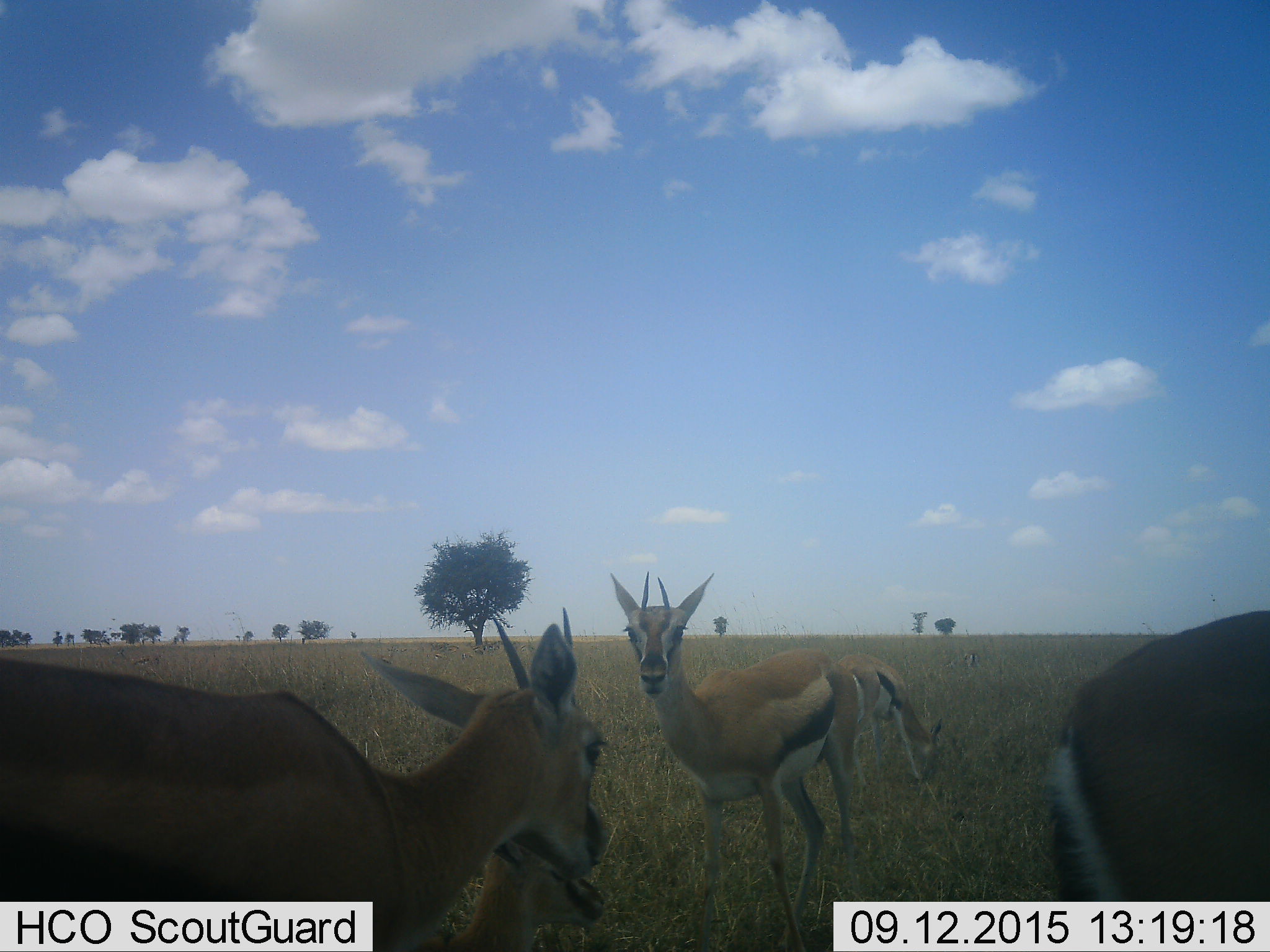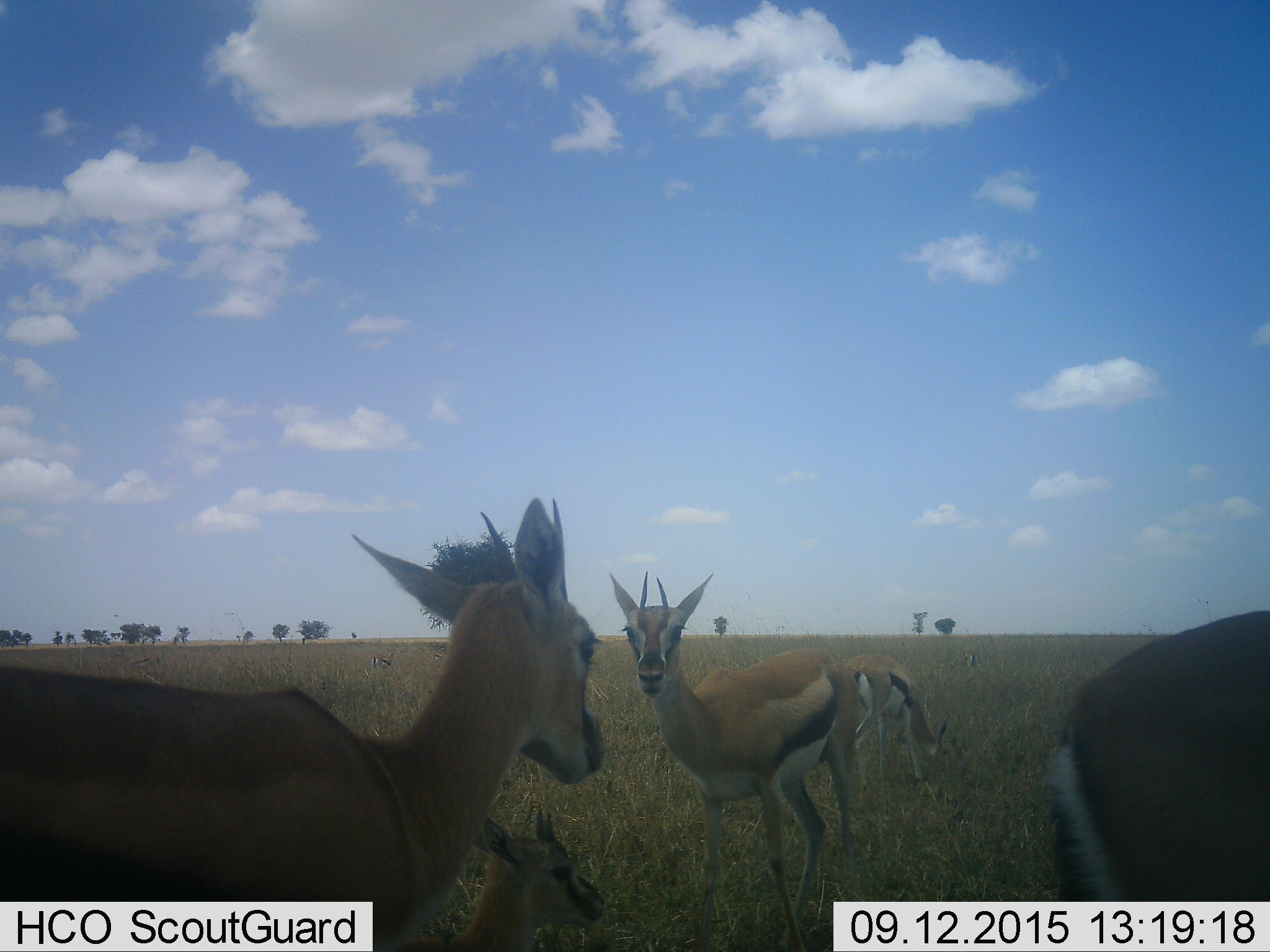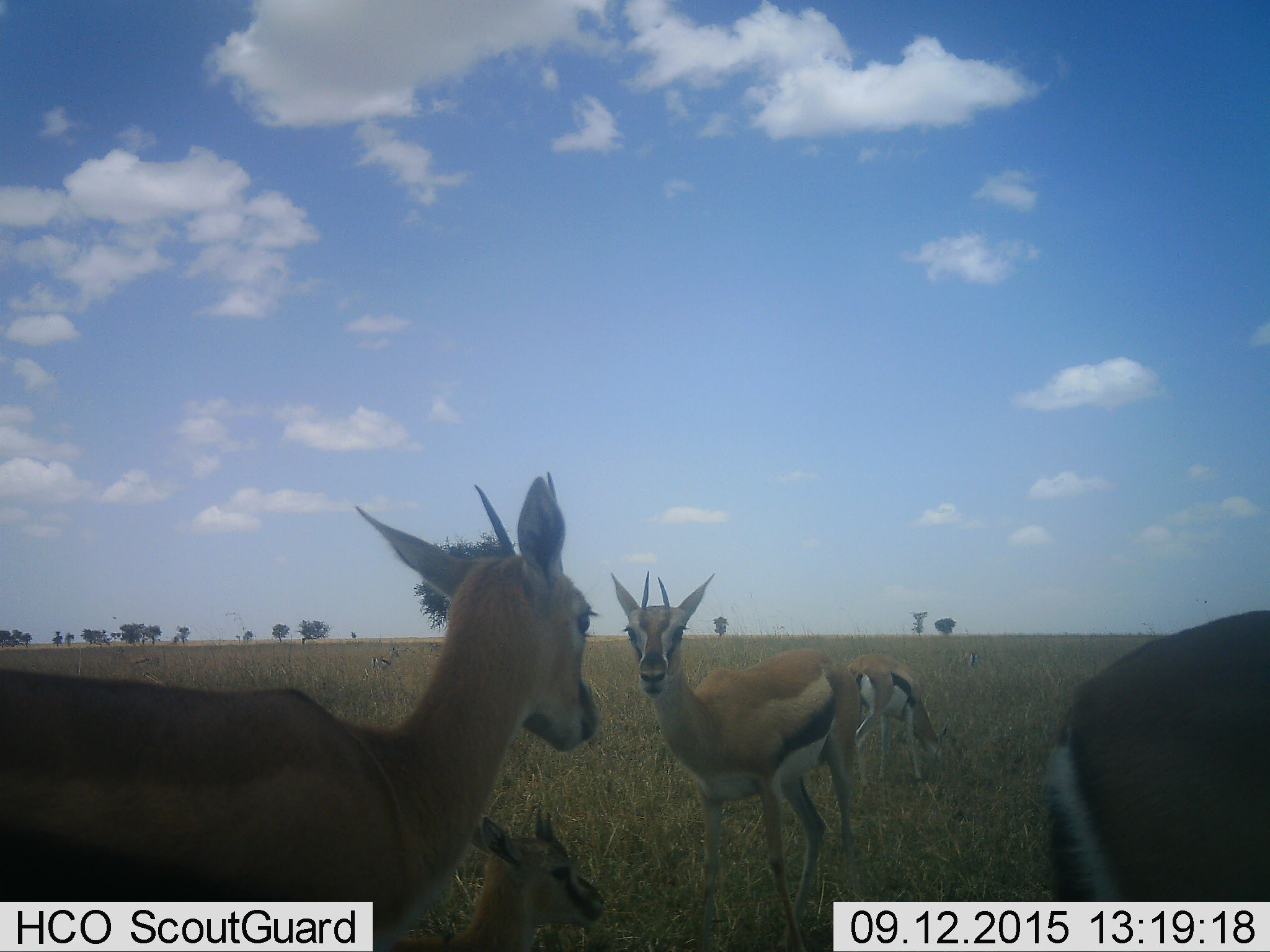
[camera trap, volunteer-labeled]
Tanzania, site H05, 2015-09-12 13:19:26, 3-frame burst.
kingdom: Animalia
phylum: Chordata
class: Mammalia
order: Artiodactyla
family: Bovidae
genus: Eudorcas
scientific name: Eudorcas thomsonii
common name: thomson's gazelle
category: gazellethomsons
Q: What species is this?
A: Gazellethomsons (thomson's gazelle) (Eudorcas thomsonii).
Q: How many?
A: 7.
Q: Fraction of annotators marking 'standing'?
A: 90%.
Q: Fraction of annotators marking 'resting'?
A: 70%.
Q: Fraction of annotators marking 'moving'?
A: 20%.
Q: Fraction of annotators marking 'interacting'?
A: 0%.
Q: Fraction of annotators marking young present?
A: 80%.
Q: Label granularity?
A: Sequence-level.